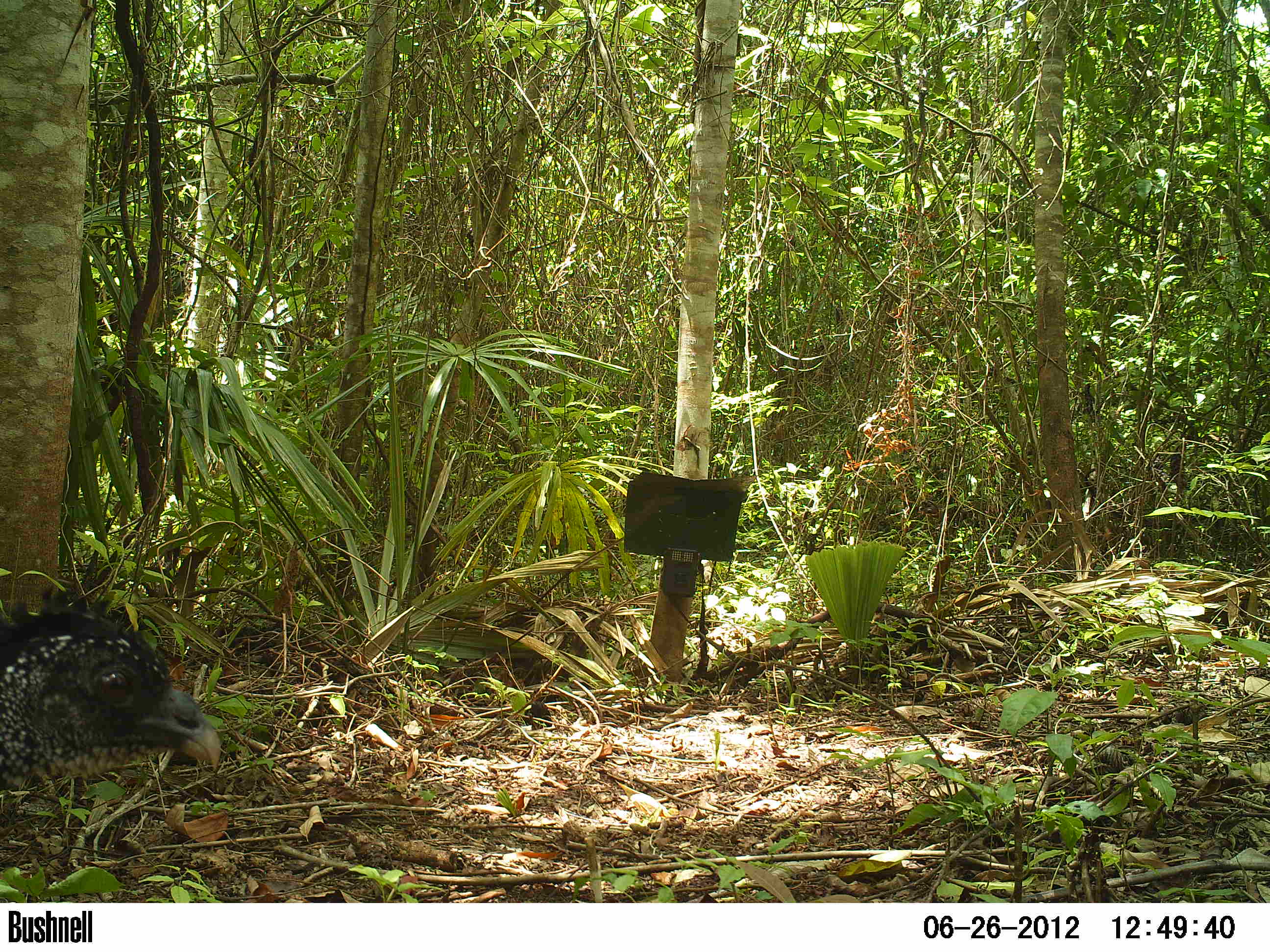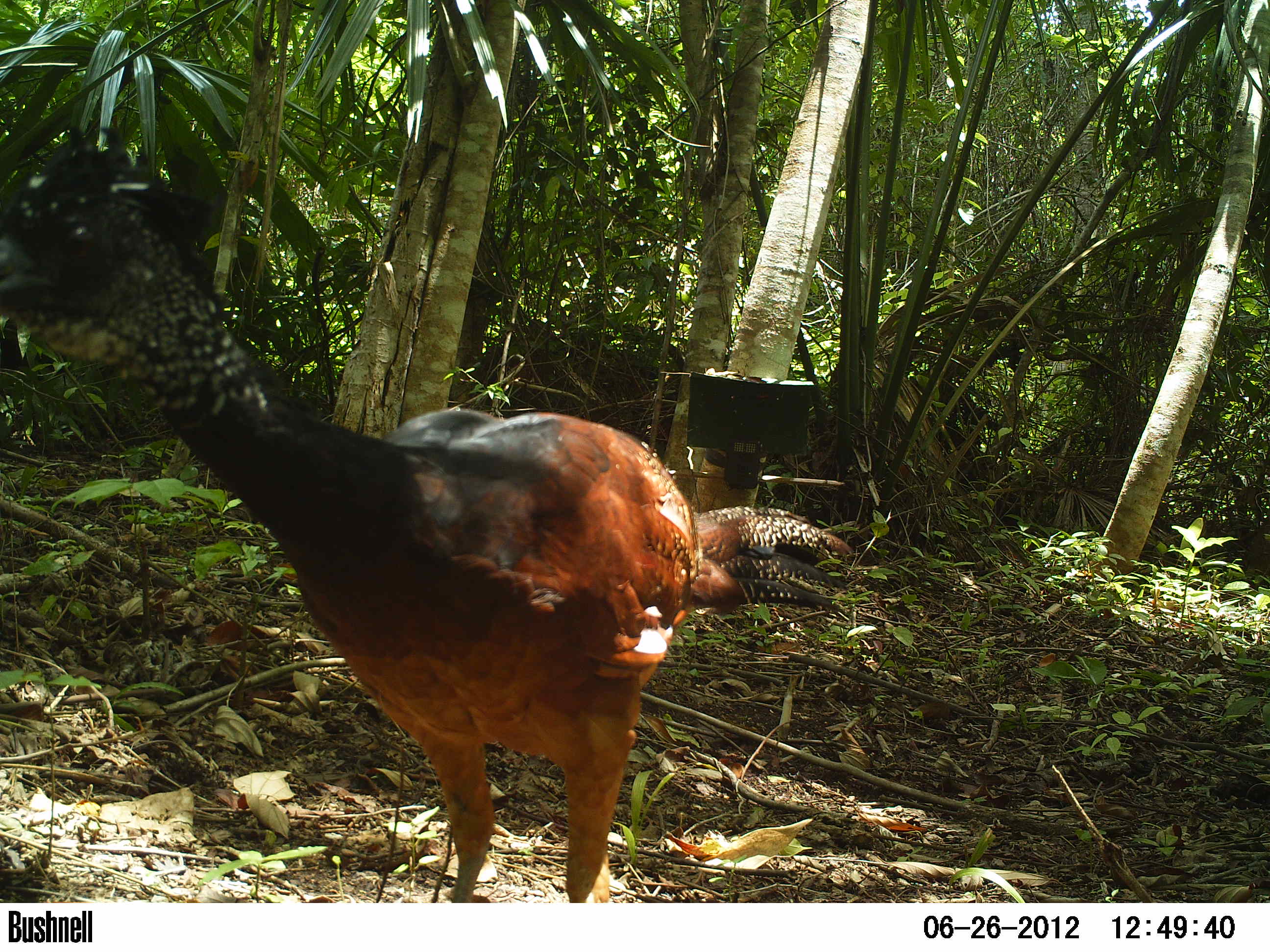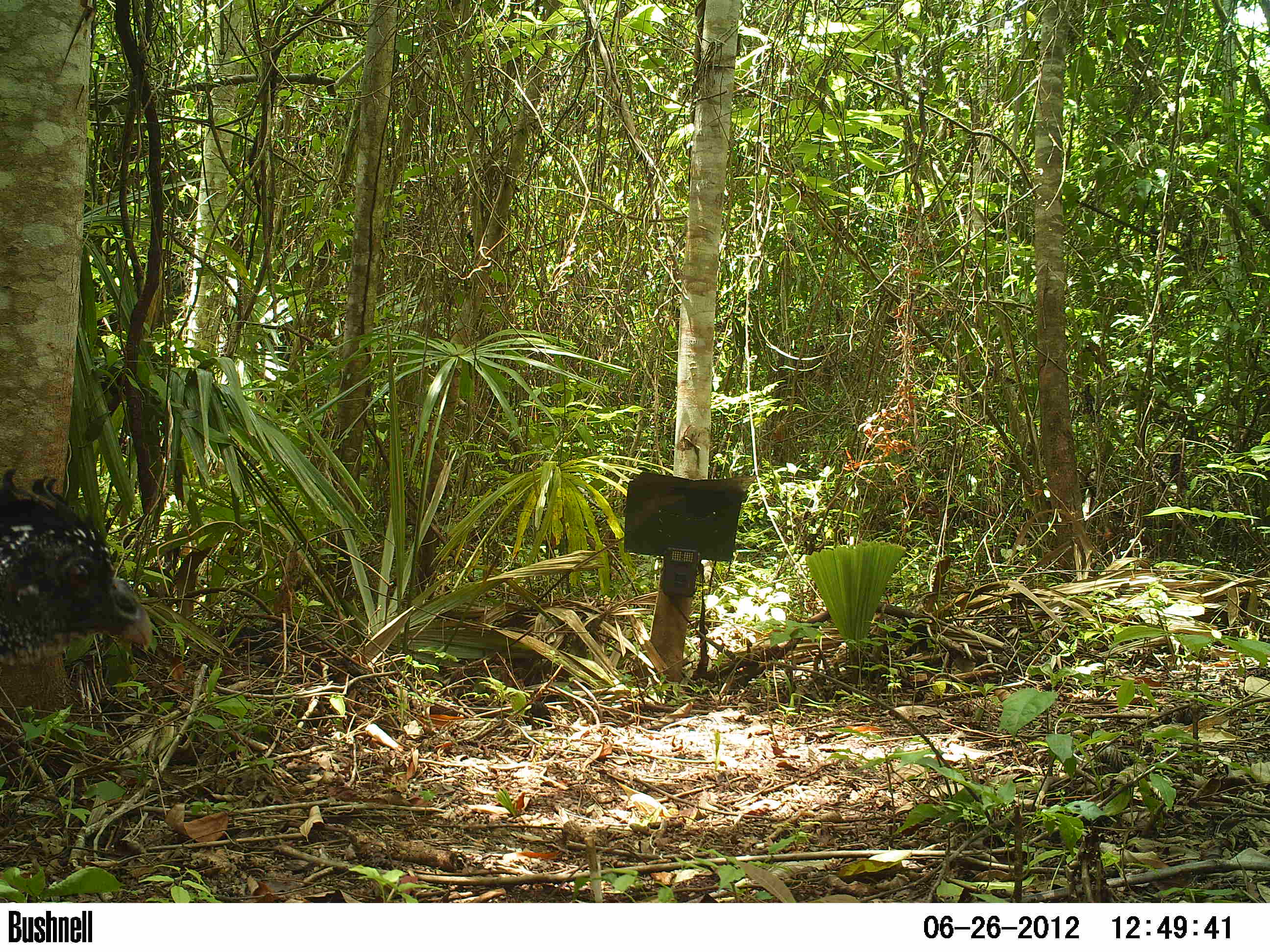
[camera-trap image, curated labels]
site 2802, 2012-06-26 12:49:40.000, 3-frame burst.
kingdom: Animalia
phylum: Chordata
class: Aves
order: Galliformes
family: Cracidae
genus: Crax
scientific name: Crax rubra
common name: great curassow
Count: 4.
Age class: adult.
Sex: male.